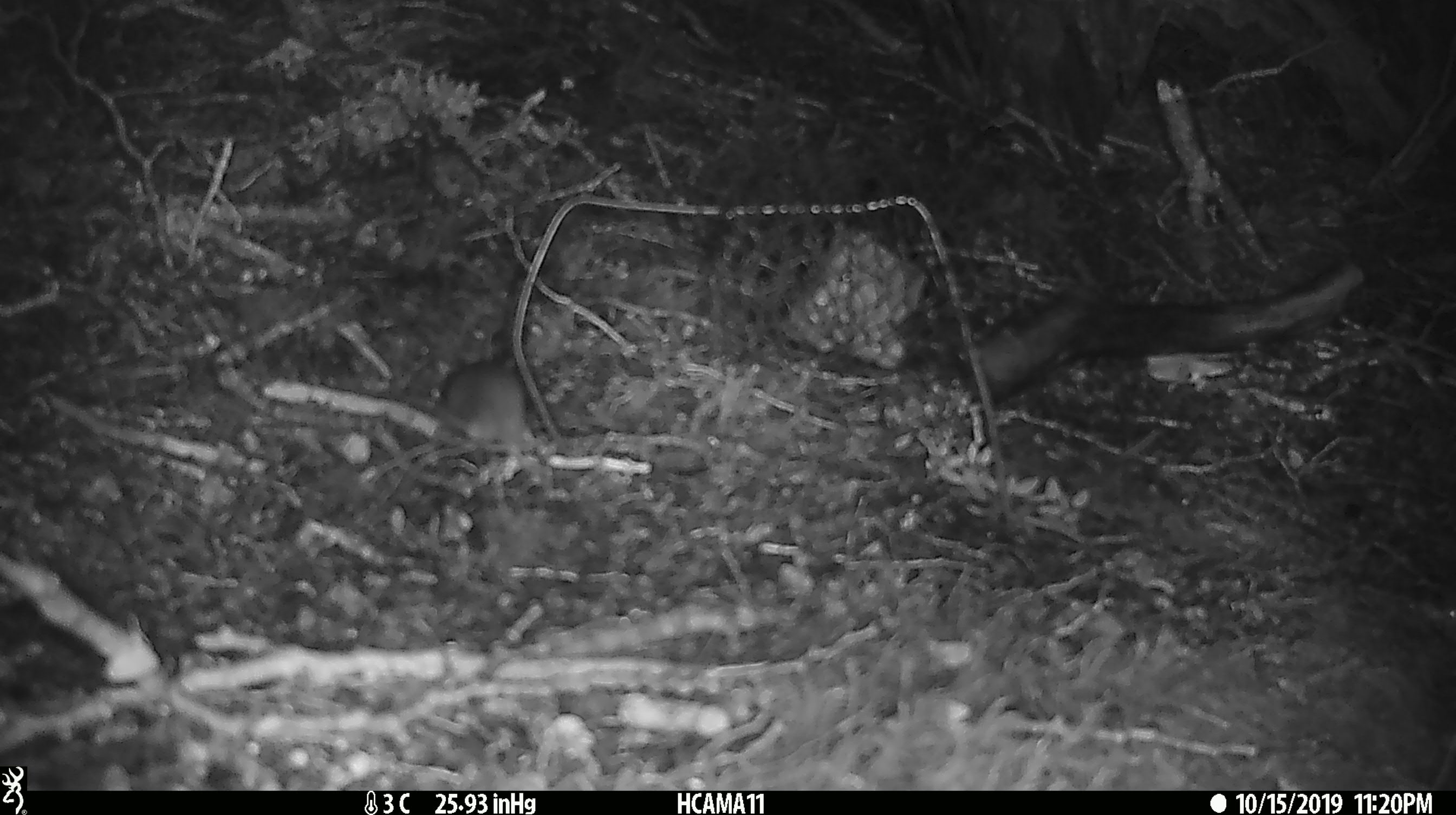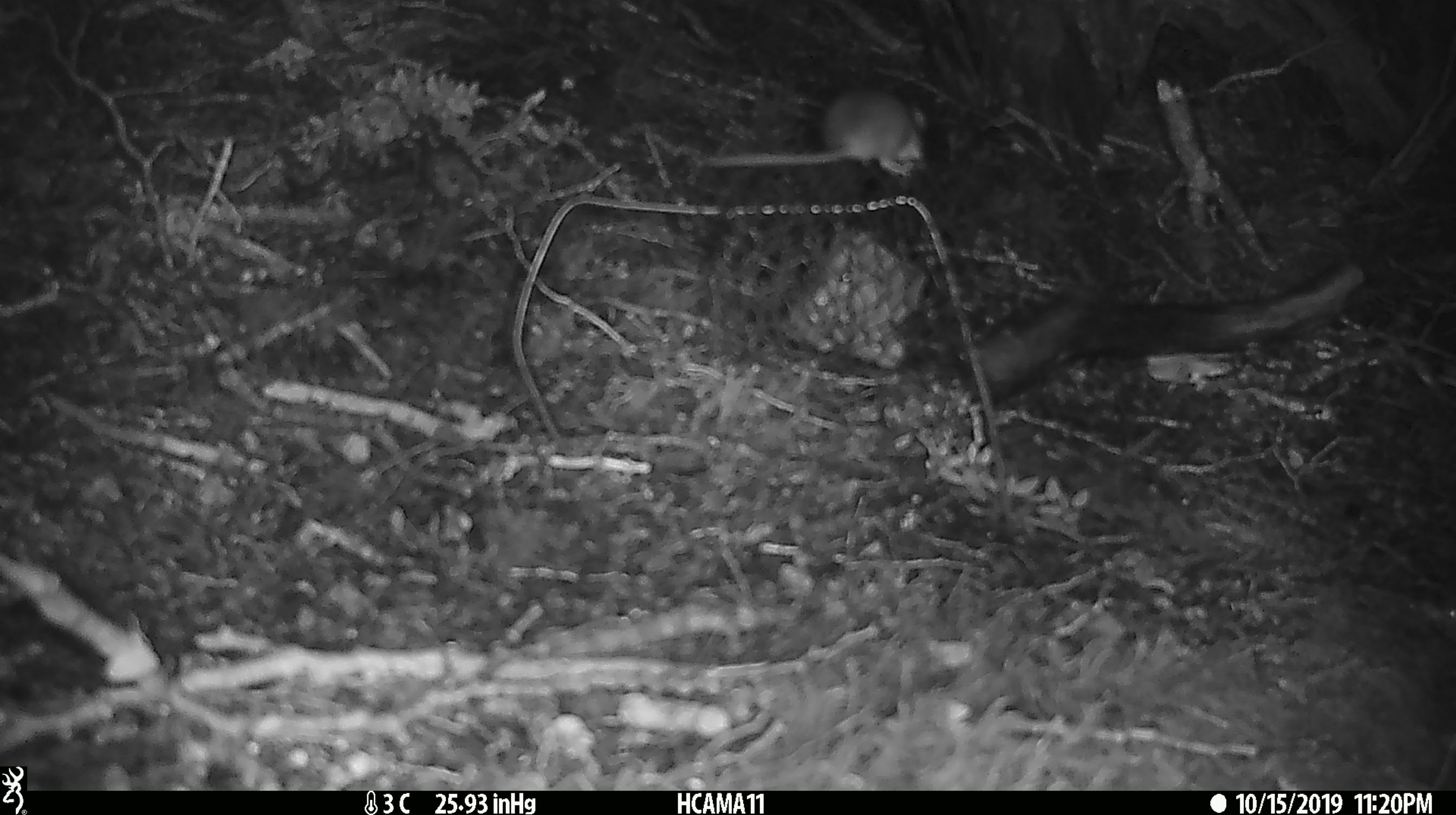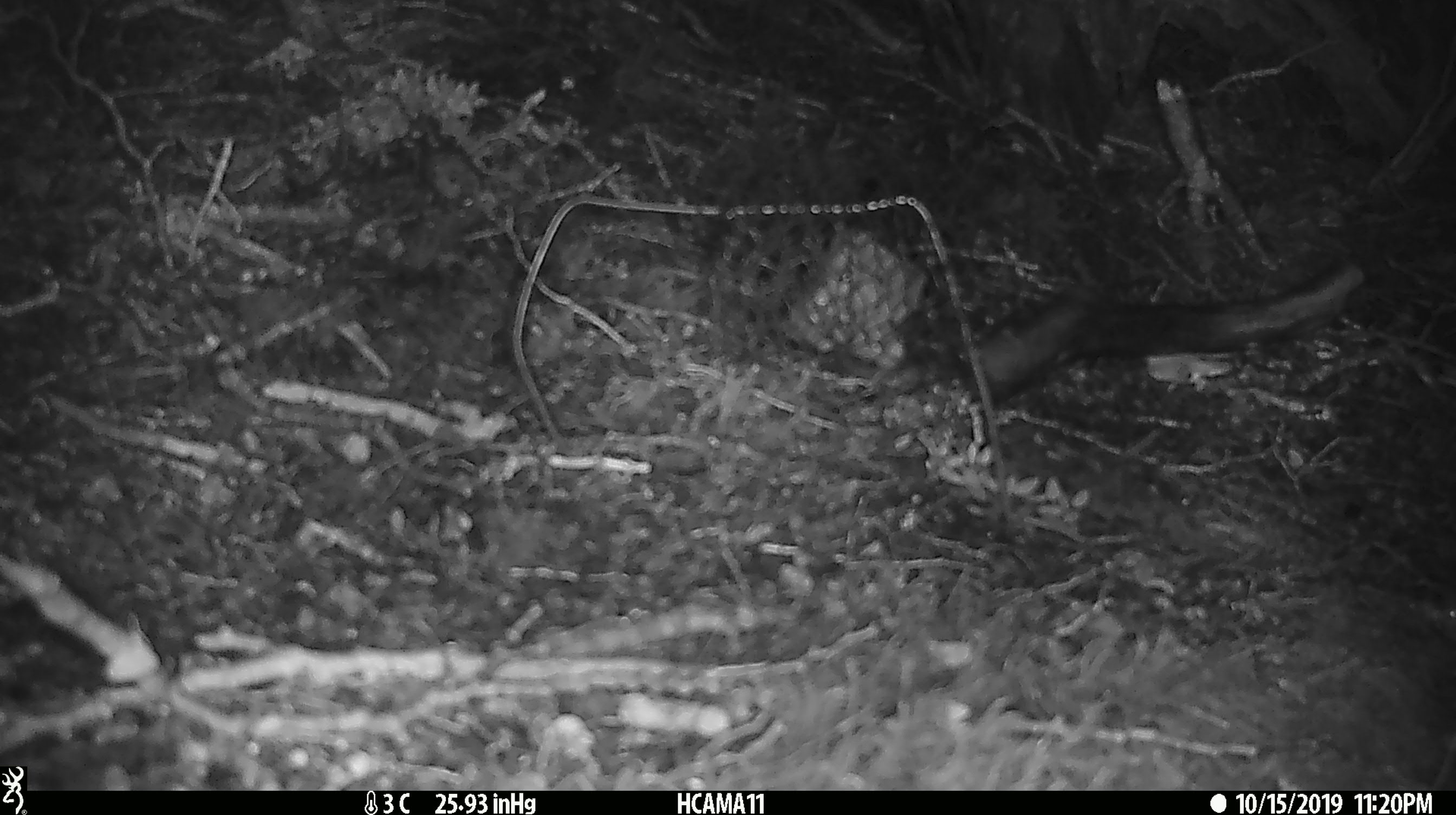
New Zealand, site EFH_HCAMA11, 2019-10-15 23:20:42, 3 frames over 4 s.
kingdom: Animalia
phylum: Chordata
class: Mammalia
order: Rodentia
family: Muridae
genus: Mus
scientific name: Mus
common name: mouse